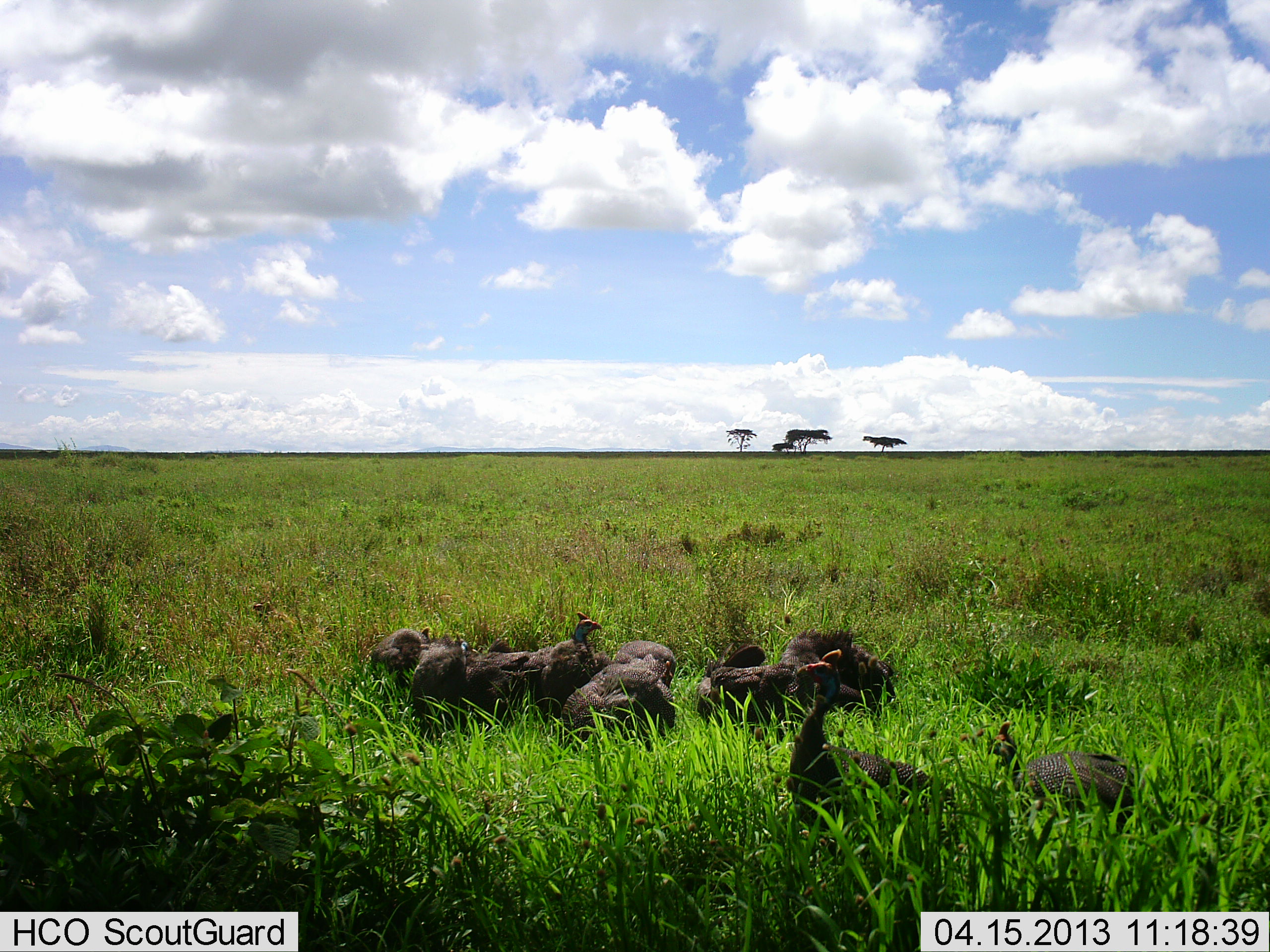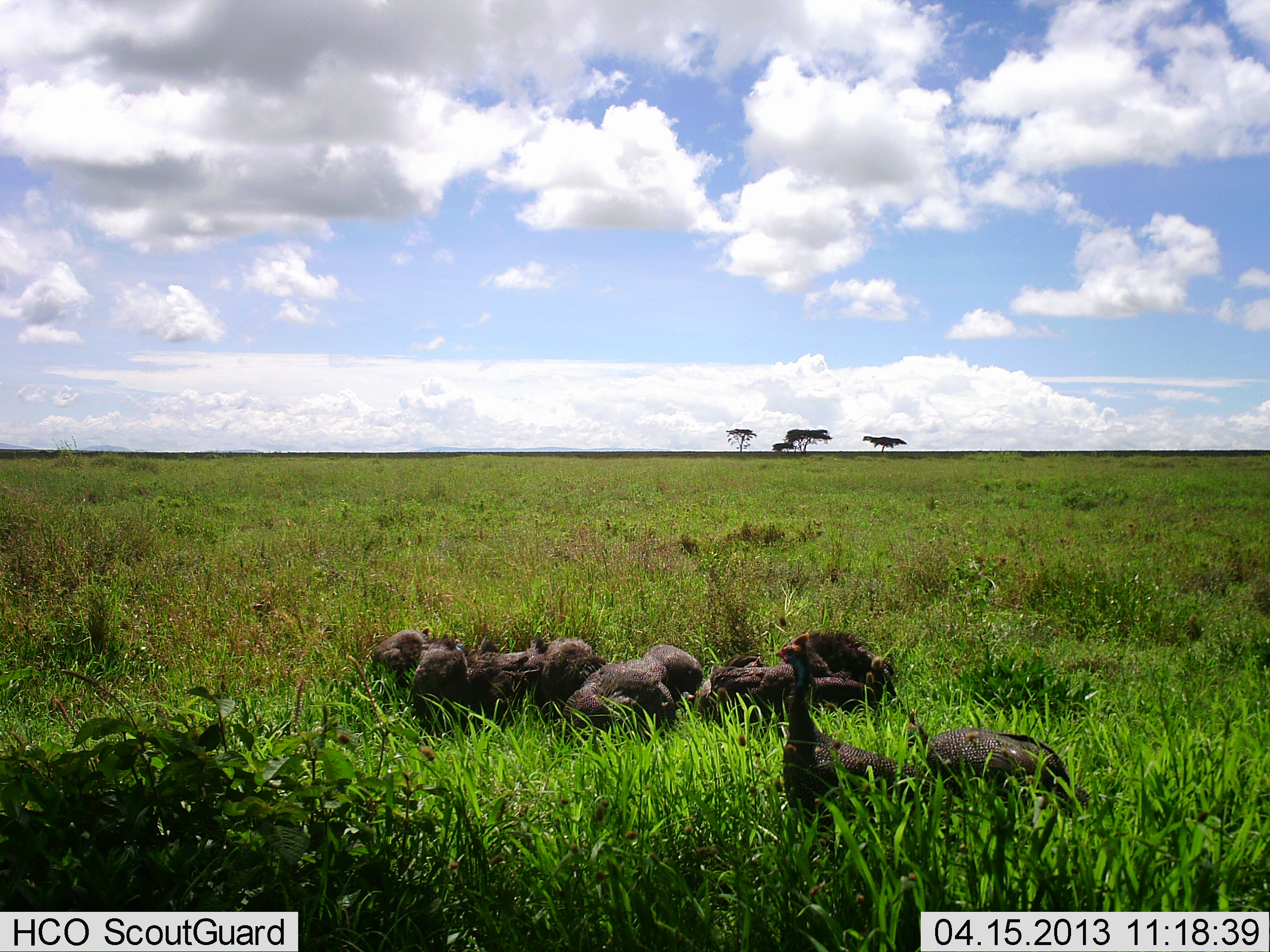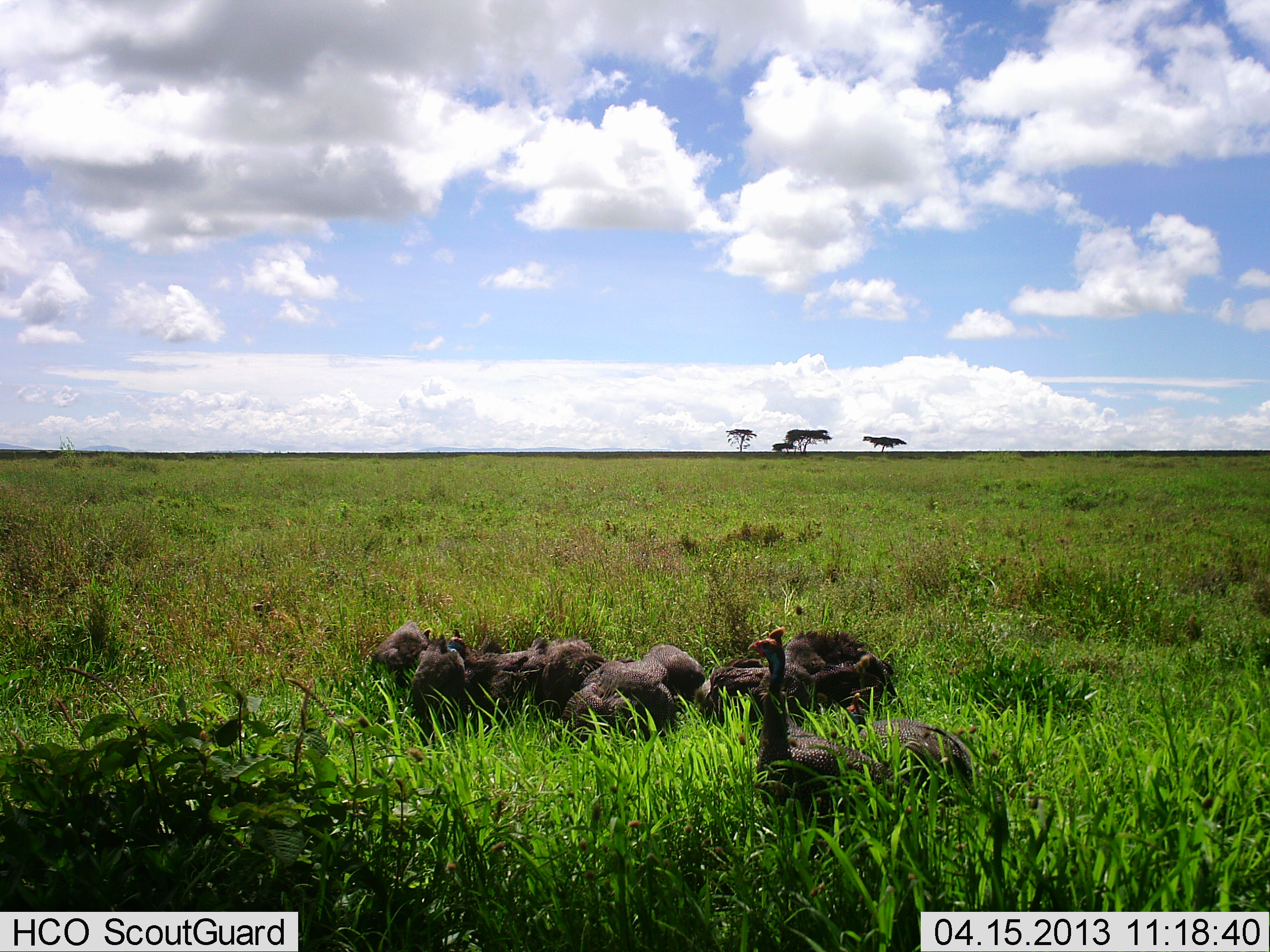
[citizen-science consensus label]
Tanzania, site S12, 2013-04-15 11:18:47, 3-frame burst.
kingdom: Animalia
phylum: Chordata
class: Aves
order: Galliformes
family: Numididae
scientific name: Numididae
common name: guinea fowl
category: guineafowl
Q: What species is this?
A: Guineafowl (guinea fowl) (Numididae).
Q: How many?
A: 11-50.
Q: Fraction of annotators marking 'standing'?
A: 42%.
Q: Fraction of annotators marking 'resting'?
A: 24%.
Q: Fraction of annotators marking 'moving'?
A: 48%.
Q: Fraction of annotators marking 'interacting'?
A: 9%.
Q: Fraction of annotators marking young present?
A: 3%.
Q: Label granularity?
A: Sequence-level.